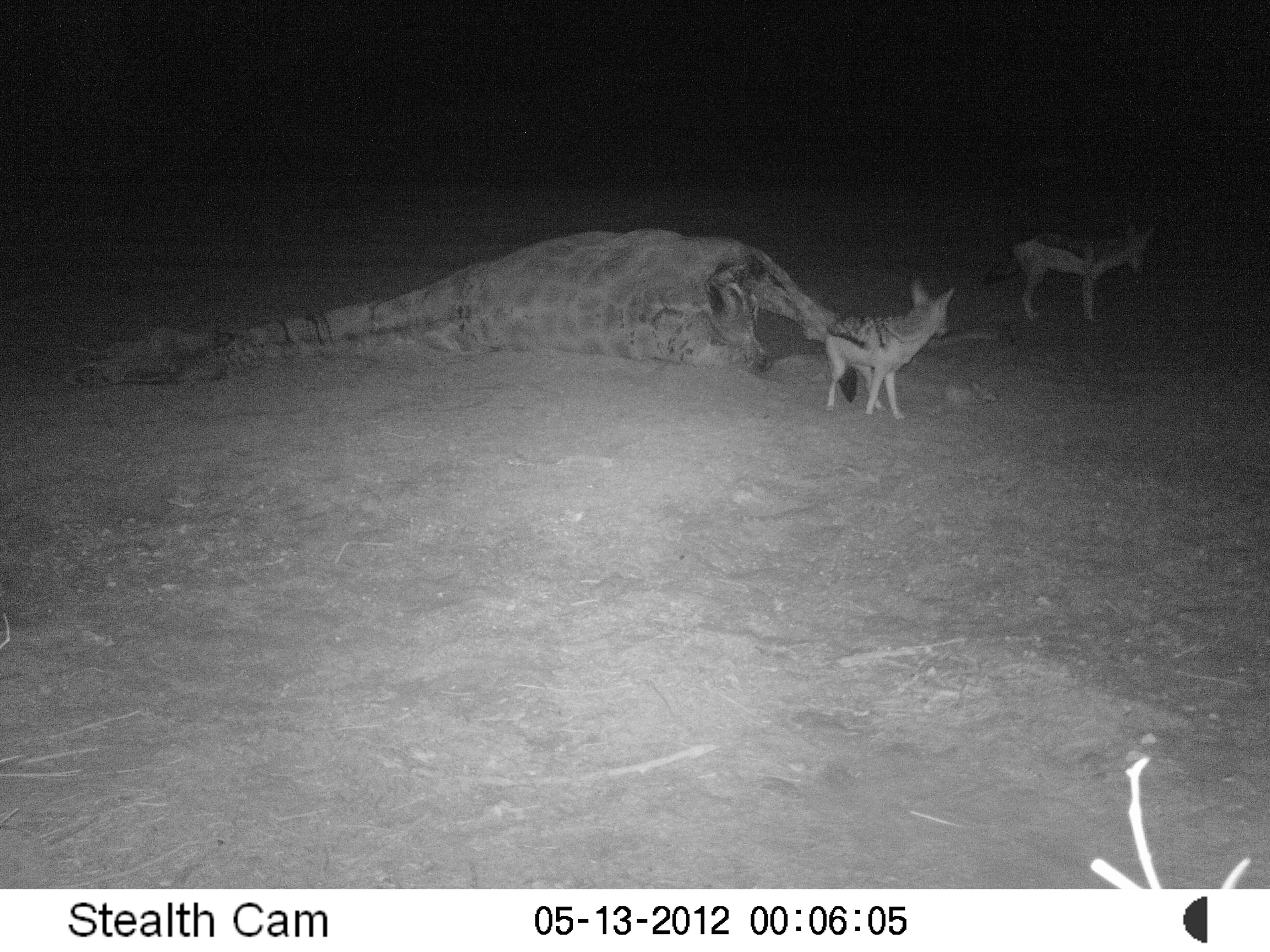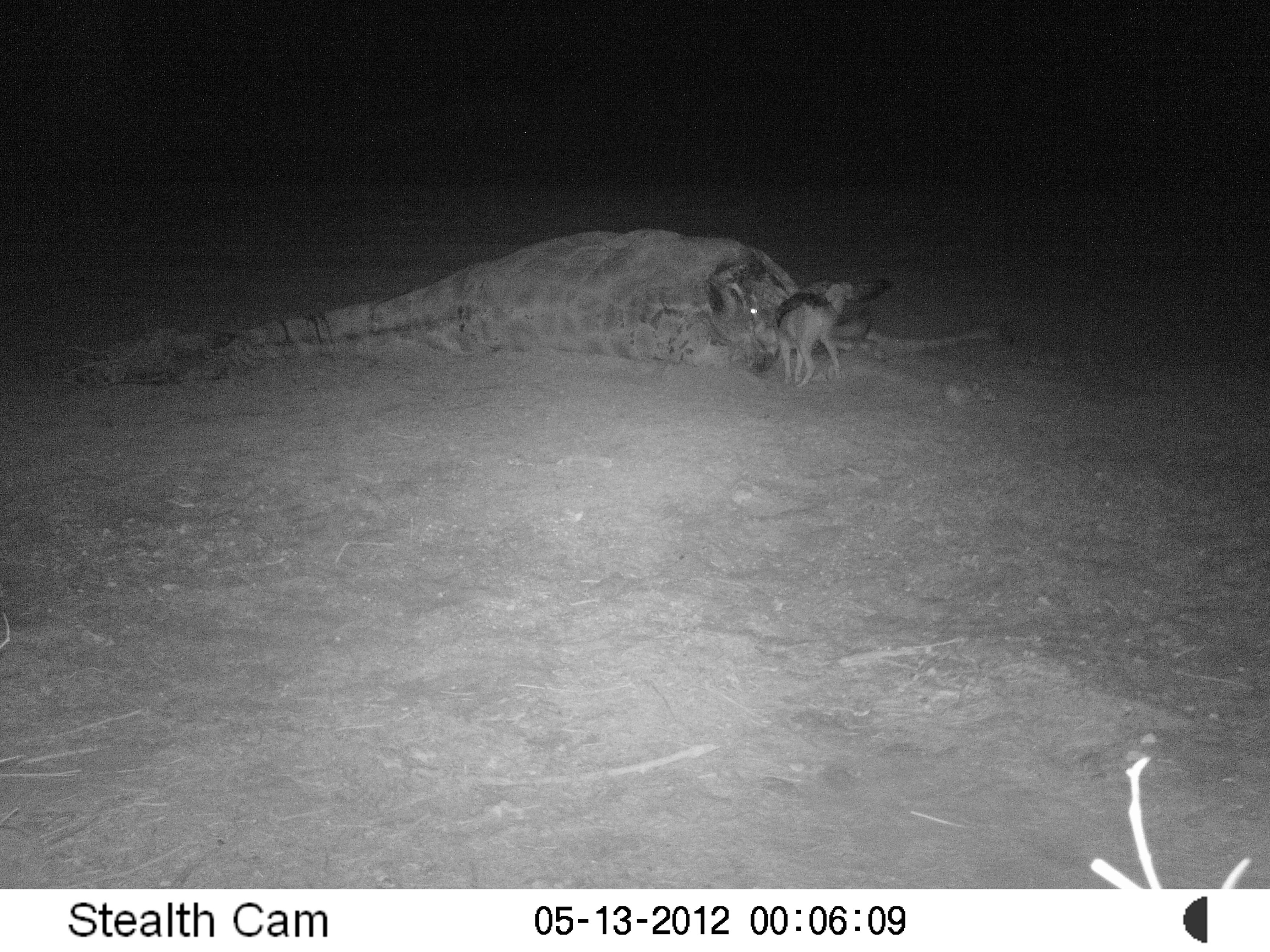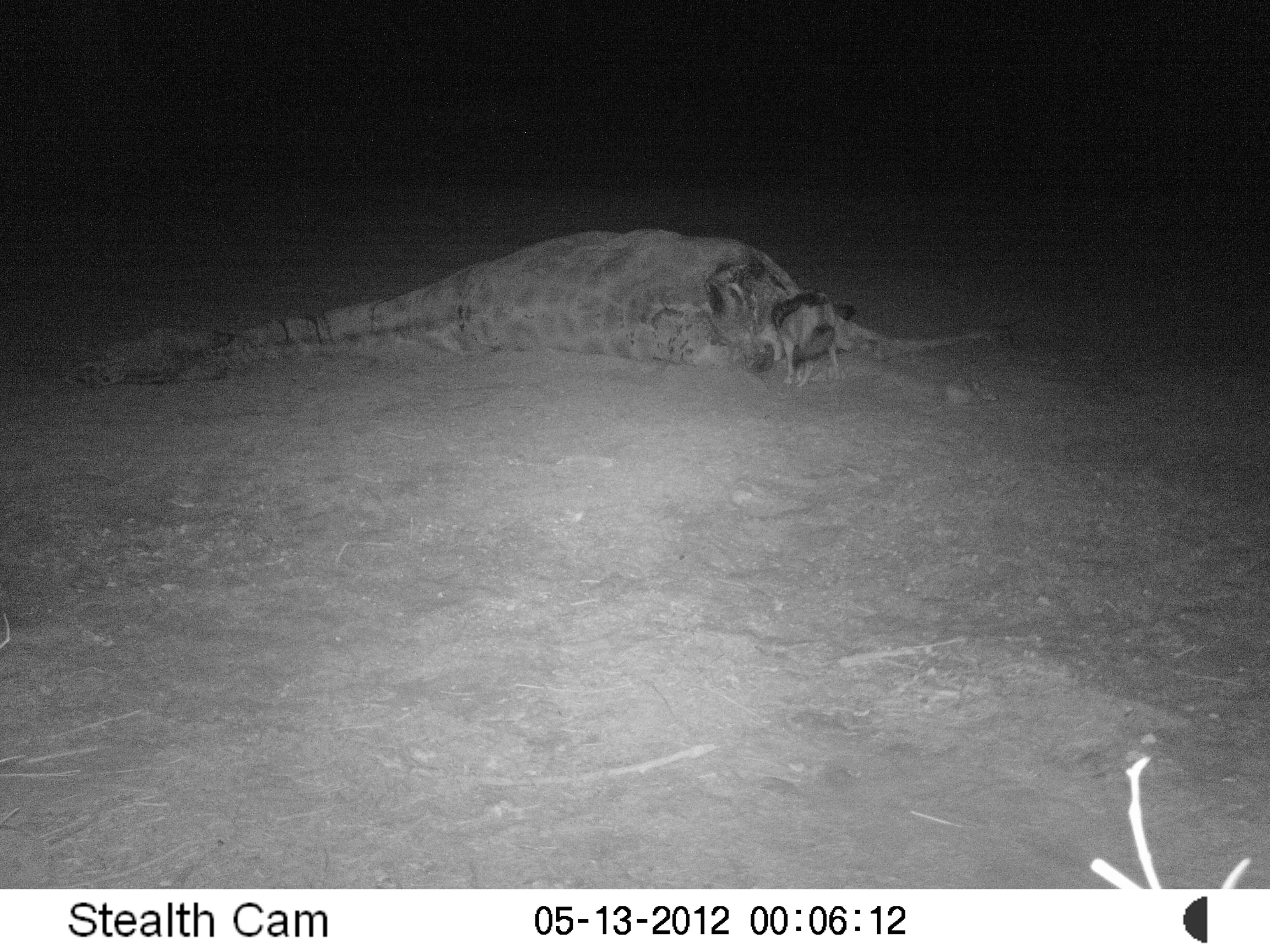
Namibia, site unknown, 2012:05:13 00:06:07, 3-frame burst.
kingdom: Animalia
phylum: Chordata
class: Mammalia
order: Carnivora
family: Canidae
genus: Lupulella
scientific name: Lupulella mesomelas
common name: black-backed jackal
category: canis mesomelas